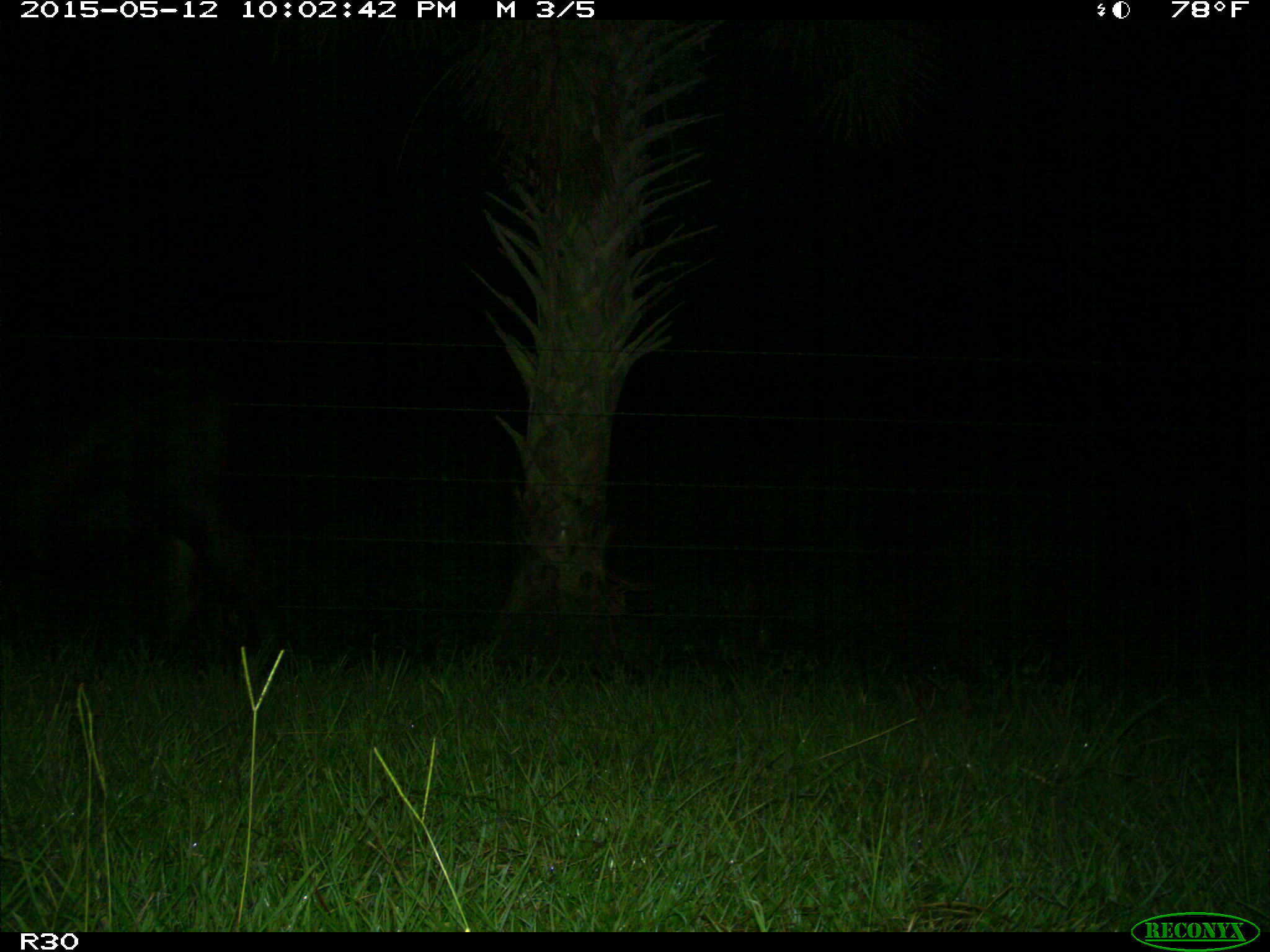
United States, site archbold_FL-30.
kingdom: Animalia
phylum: Chordata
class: Mammalia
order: Artiodactyla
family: Bovidae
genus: Bos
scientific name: Bos taurus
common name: domestic cow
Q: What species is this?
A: Bos taurus (domestic cow).